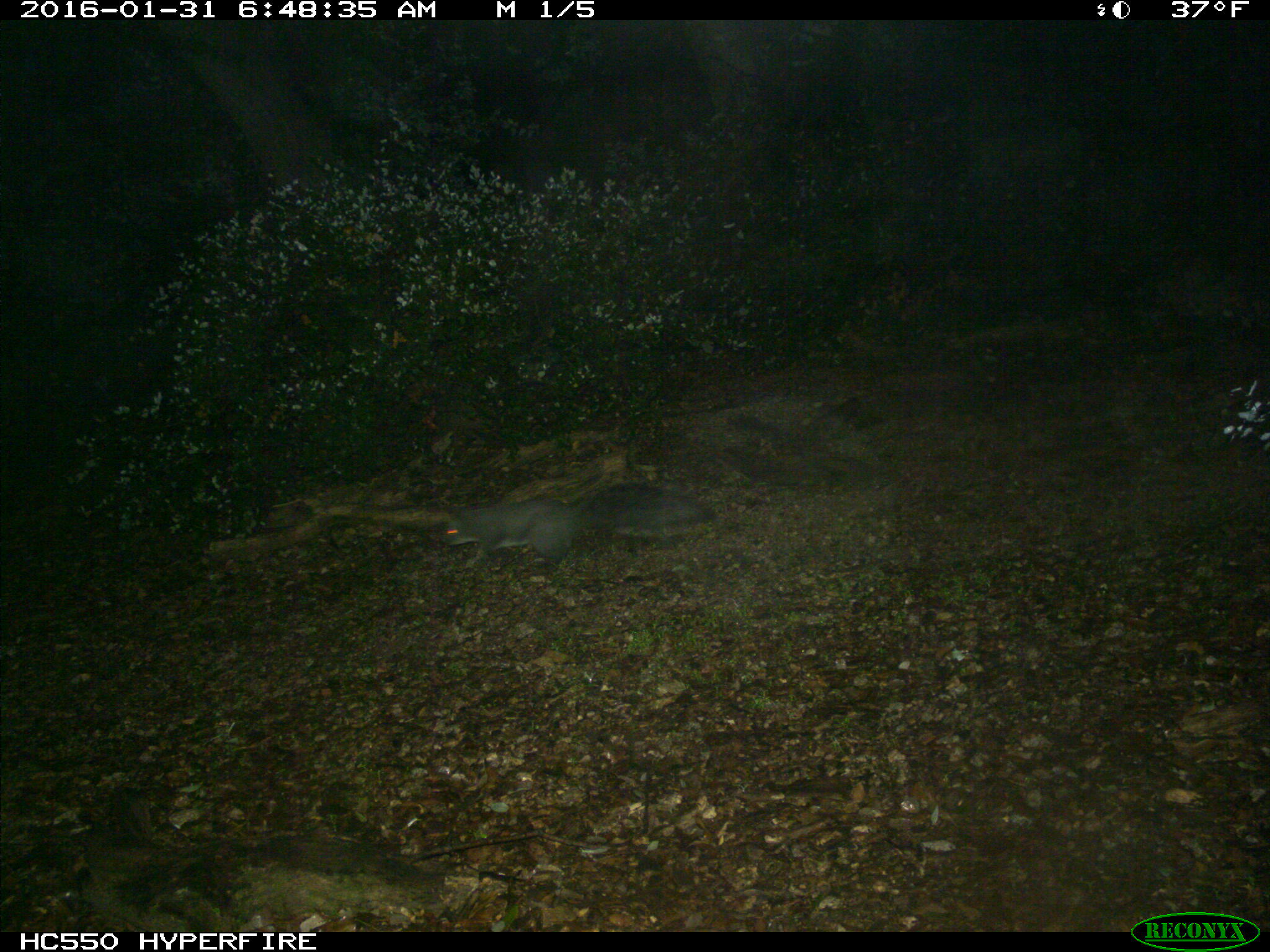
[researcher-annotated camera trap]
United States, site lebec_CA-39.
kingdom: Animalia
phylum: Chordata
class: Mammalia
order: Rodentia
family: Sciuridae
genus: Sciurus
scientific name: Sciurus carolinensis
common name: eastern gray squirrel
Sciurus carolinensis (eastern gray squirrel).